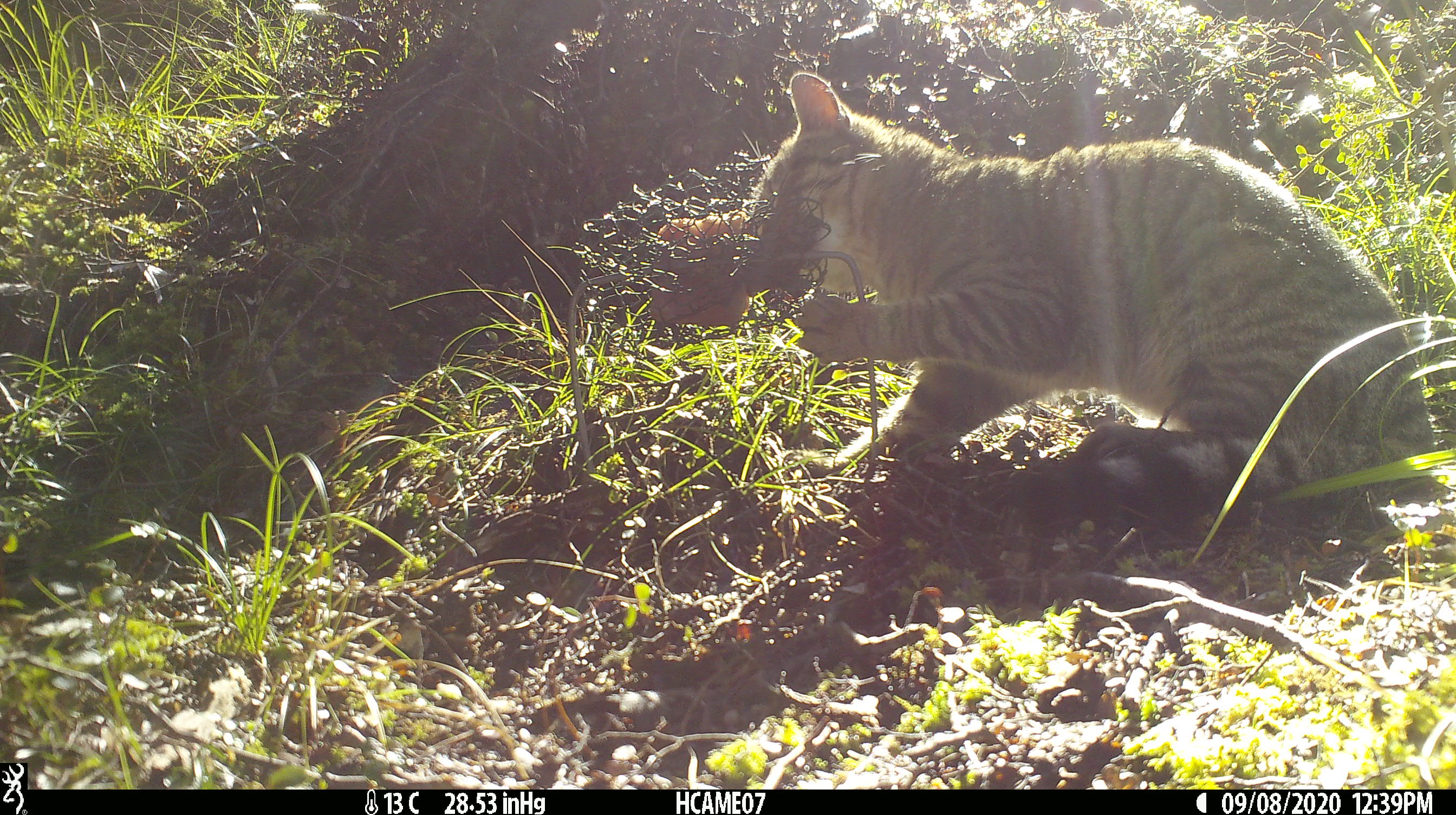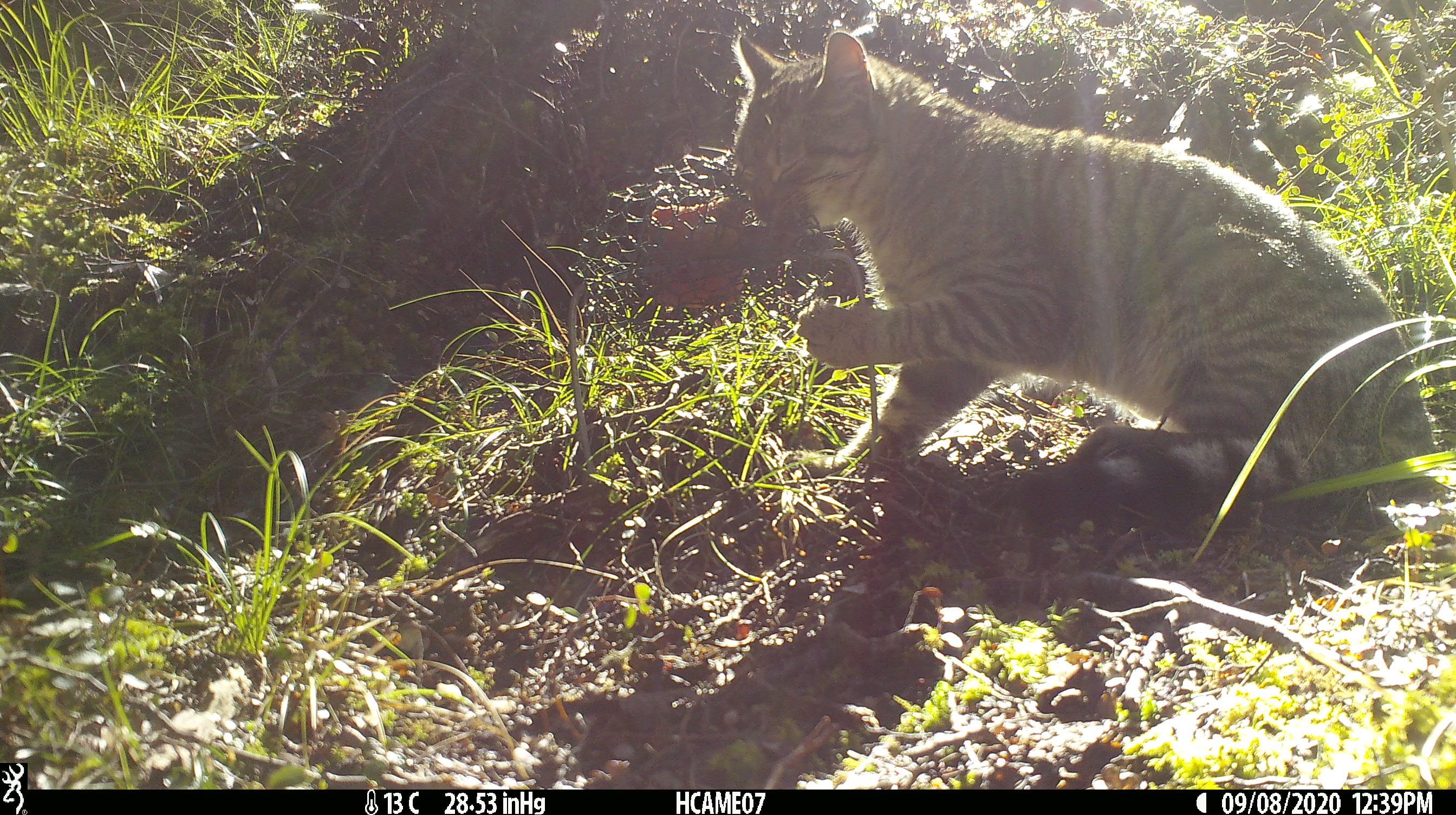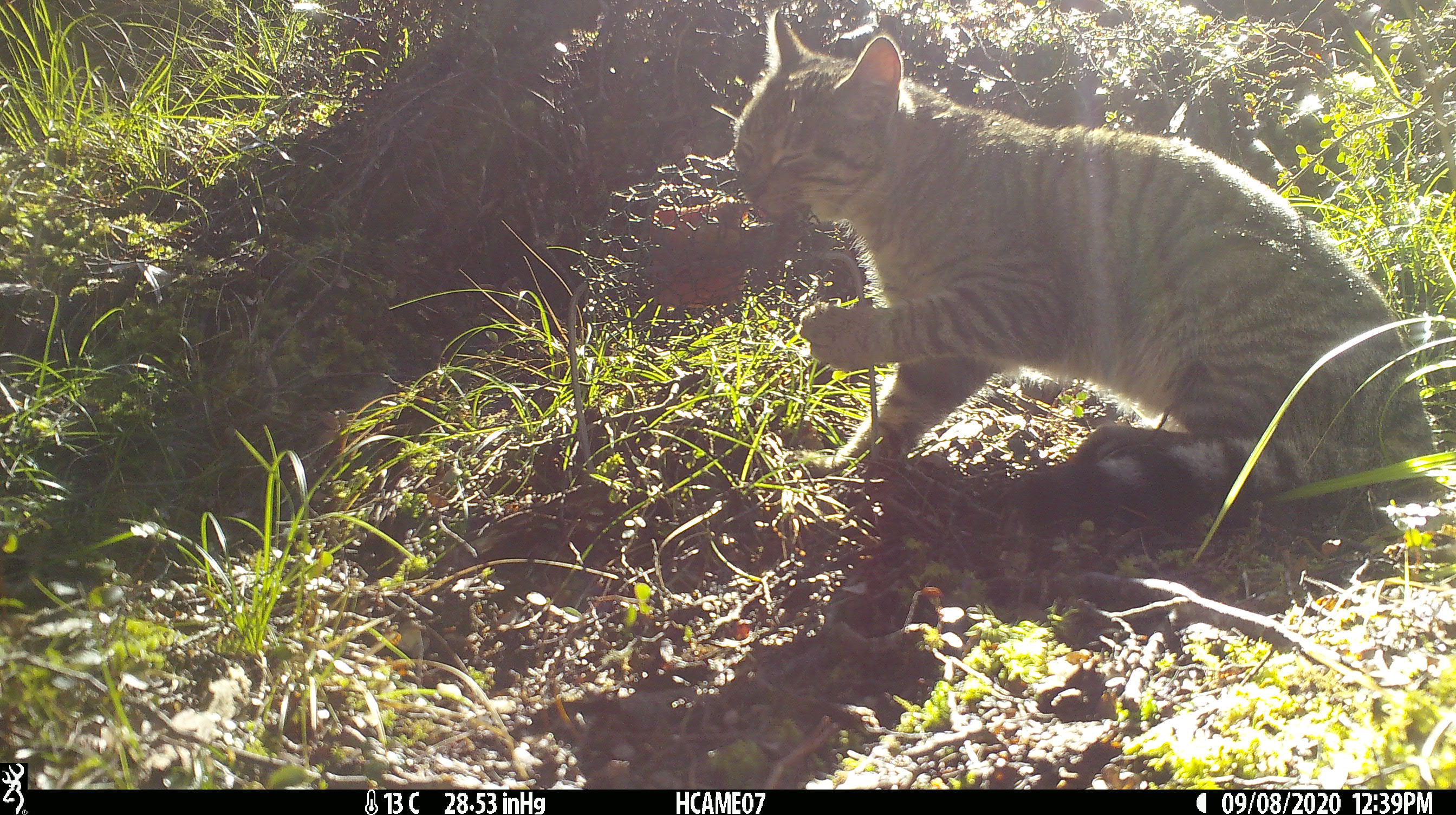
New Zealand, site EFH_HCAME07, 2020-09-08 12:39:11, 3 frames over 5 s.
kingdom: Animalia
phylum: Chordata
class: Mammalia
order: Carnivora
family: Felidae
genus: Felis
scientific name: Felis catus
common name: domestic cat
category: cat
Cat (domestic cat) (Felis catus).